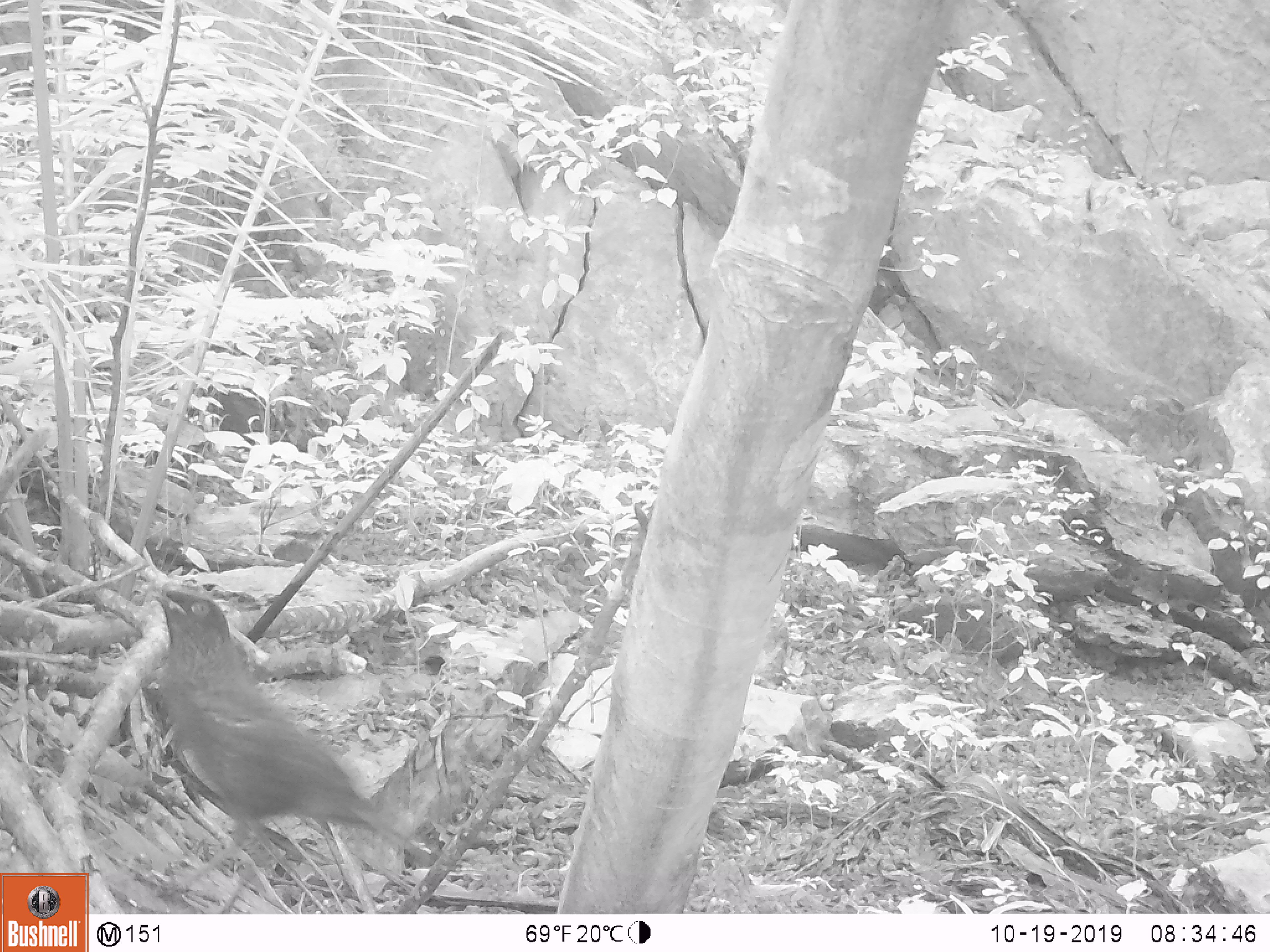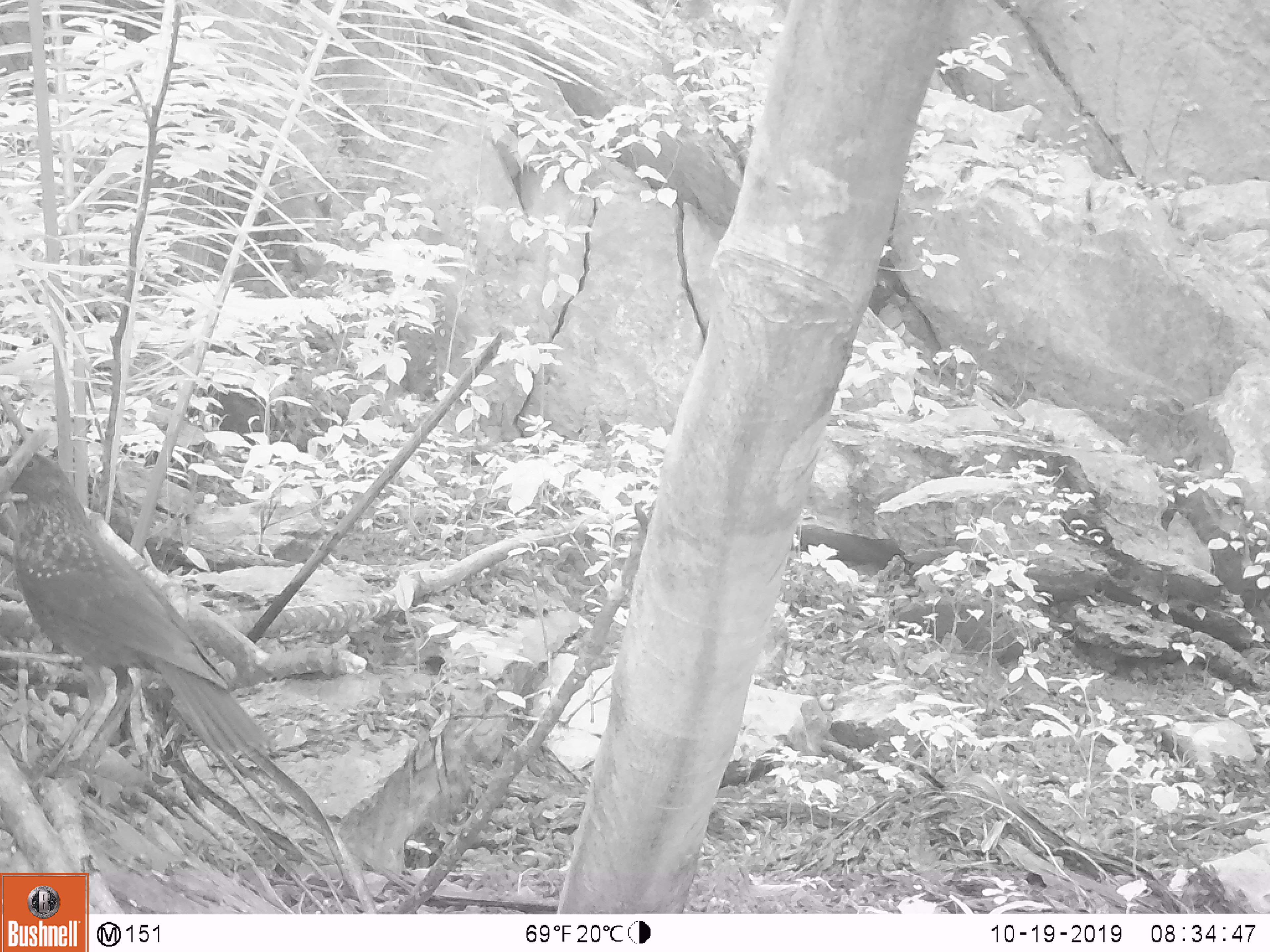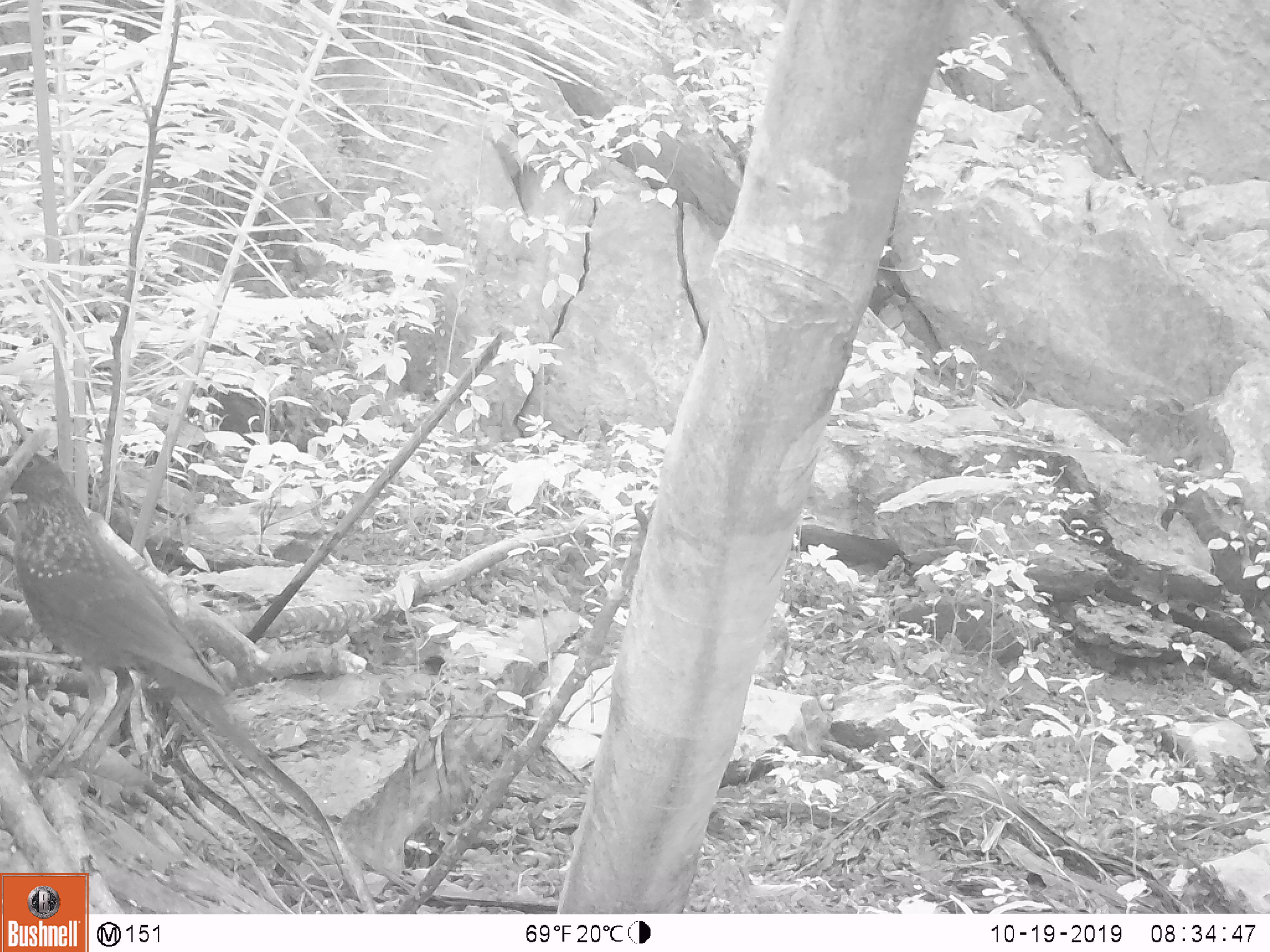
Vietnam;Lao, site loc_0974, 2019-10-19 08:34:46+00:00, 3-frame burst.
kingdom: Animalia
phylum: Chordata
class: Aves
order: Passeriformes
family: Muscicapidae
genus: Myophonus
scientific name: Myophonus caeruleus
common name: blue whistling thrush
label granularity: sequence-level